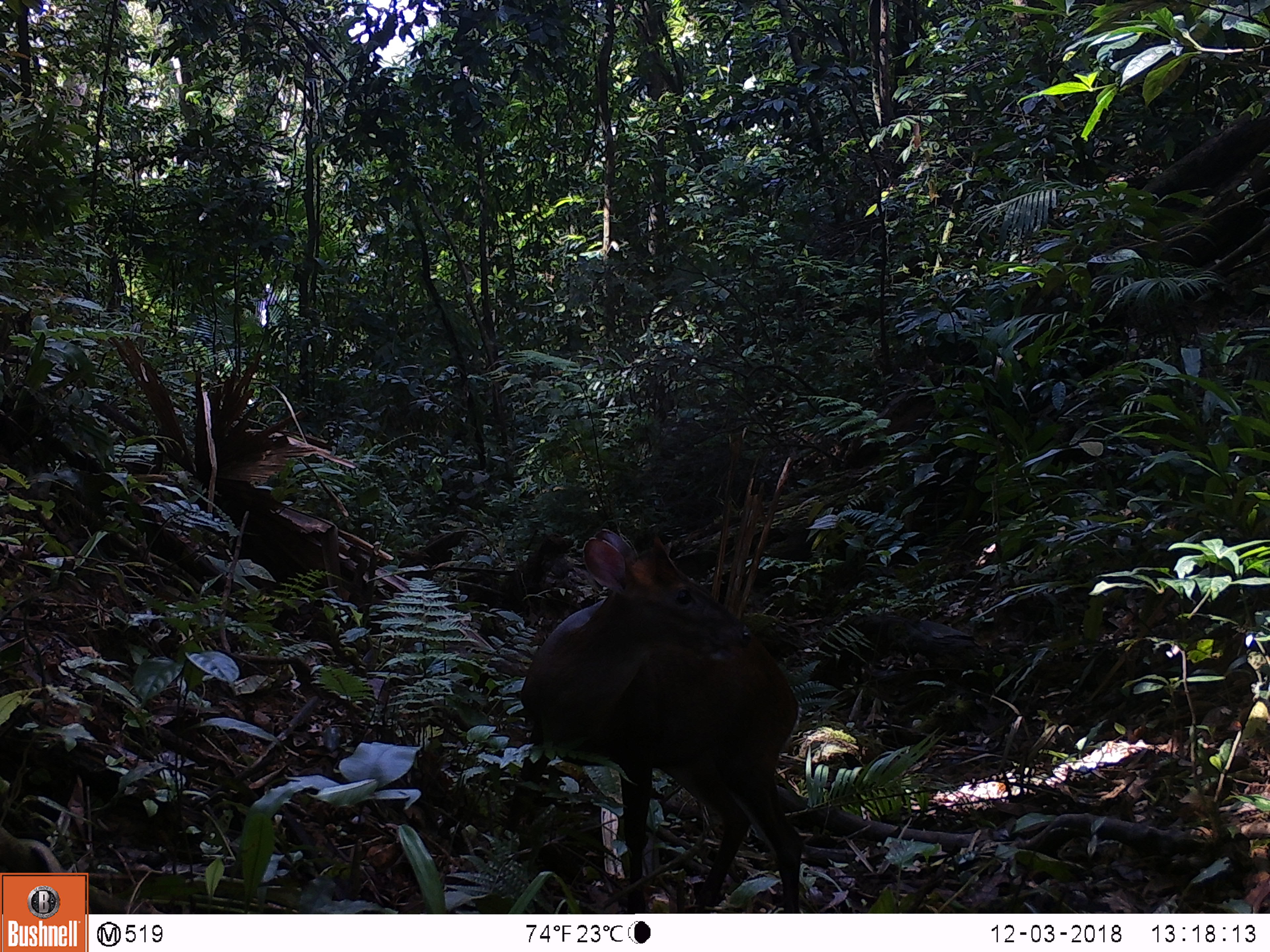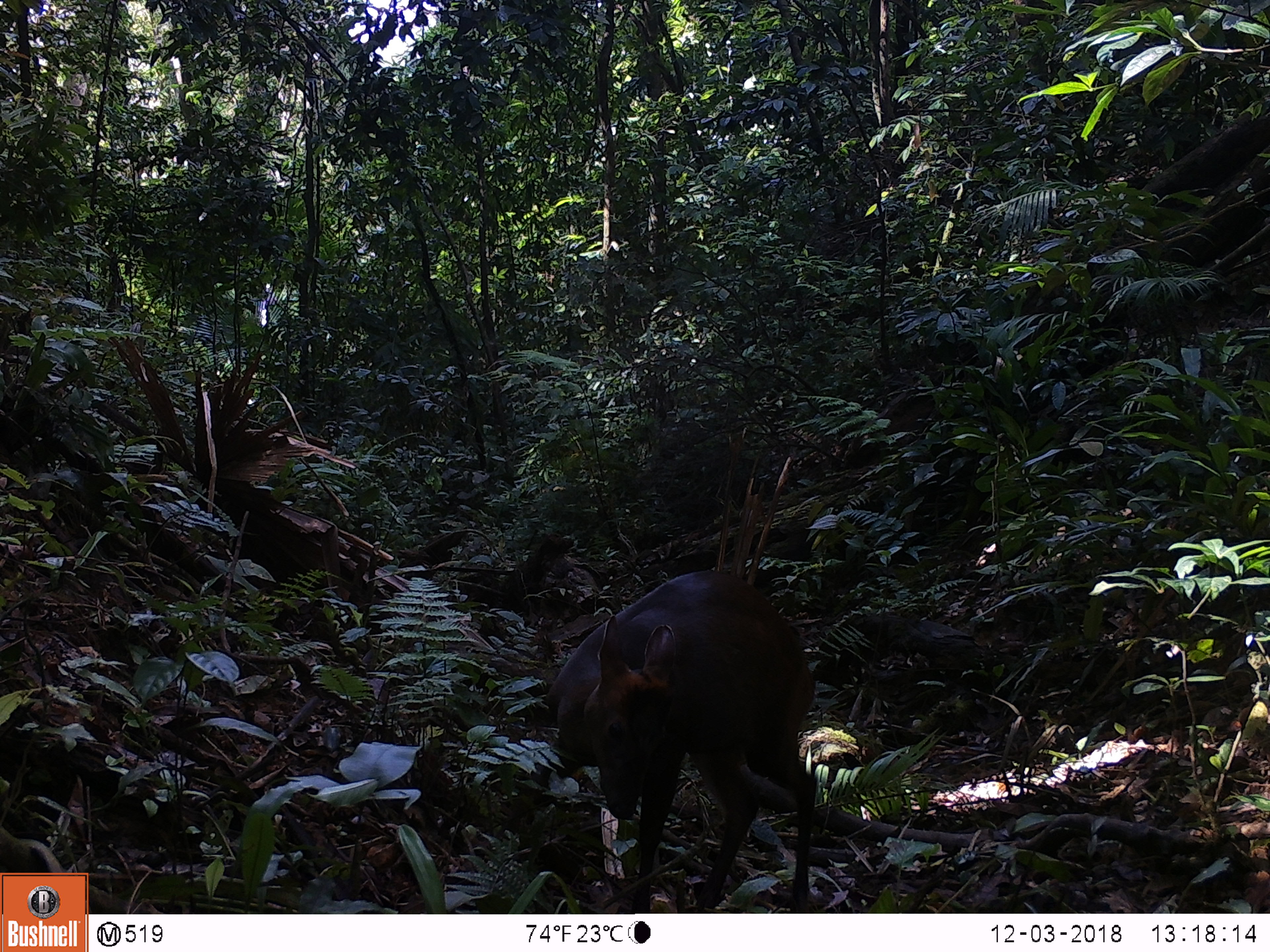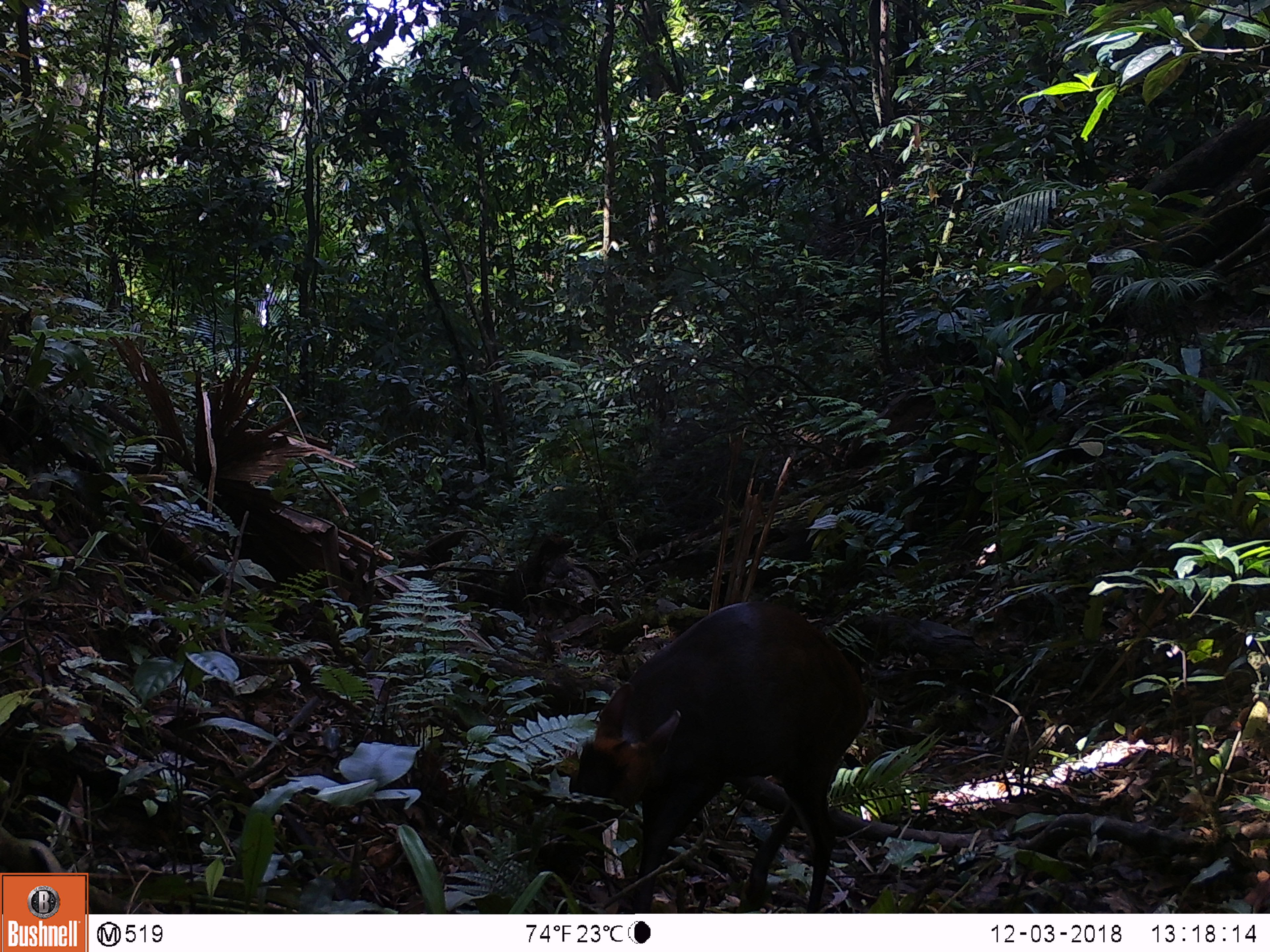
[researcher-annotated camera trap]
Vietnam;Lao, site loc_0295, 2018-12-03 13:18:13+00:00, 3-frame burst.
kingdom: Animalia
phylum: Chordata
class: Mammalia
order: Artiodactyla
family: Cervidae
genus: Muntiacus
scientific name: Muntiacus rooseveltorum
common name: roosevelt's muntjac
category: roosevelts muntjac group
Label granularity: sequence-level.